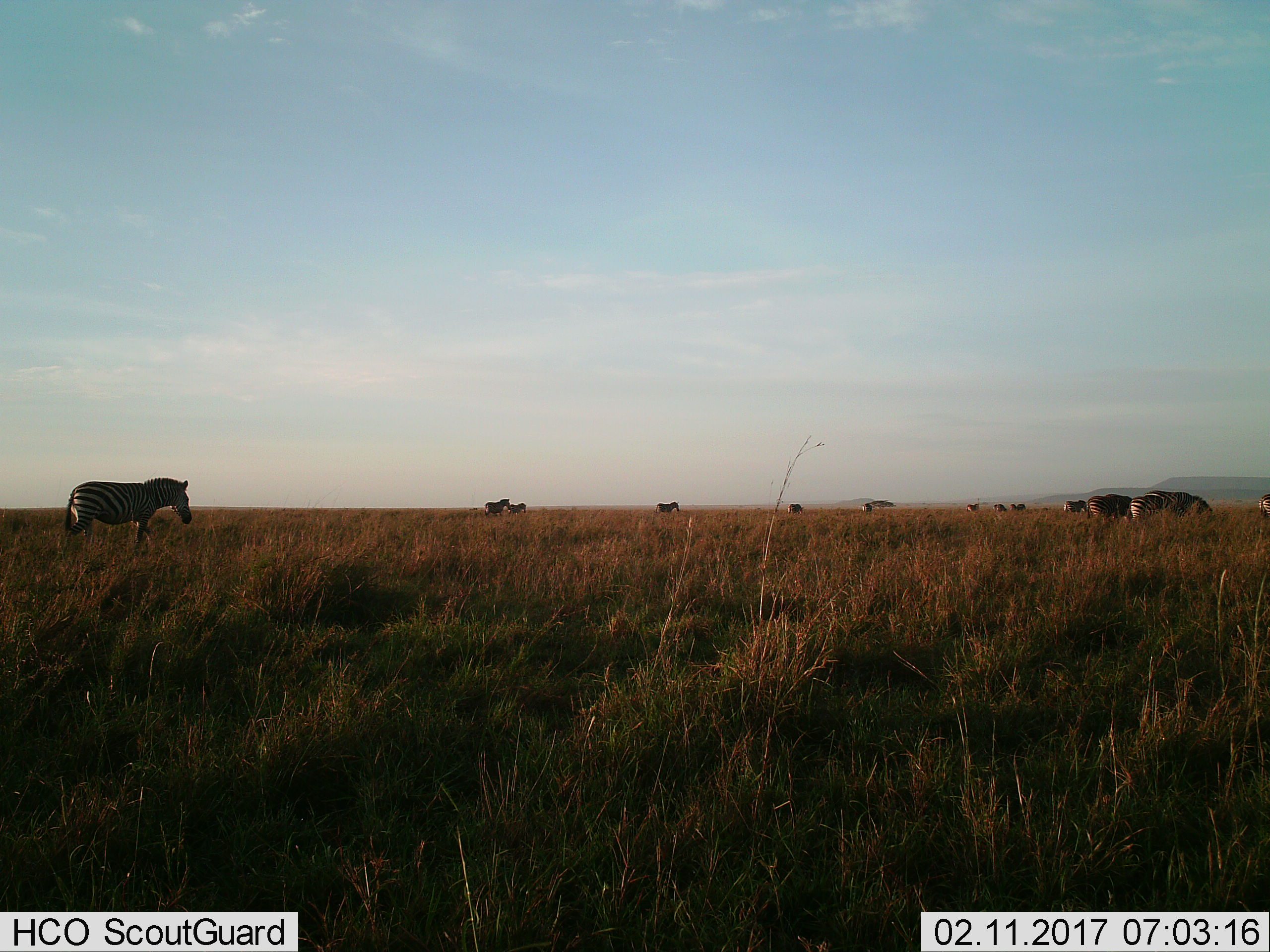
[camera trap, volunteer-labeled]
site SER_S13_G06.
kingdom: Animalia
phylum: Chordata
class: Mammalia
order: Perissodactyla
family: Equidae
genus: Equus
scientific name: Equus quagga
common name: plains zebra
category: zebraplains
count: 11-50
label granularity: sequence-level